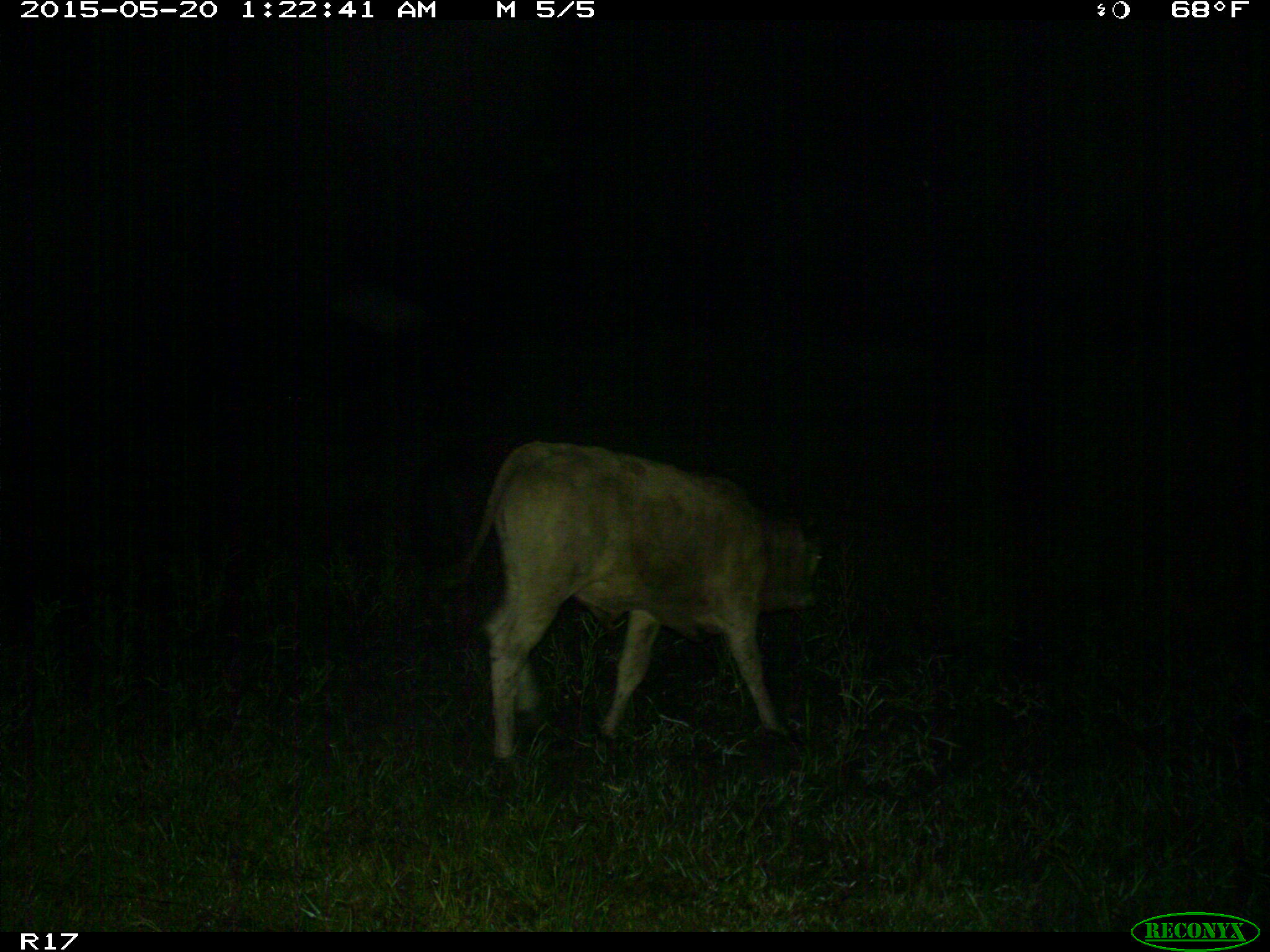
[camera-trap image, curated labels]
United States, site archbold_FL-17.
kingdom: Animalia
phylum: Chordata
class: Mammalia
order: Artiodactyla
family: Bovidae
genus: Bos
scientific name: Bos taurus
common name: domestic cow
Bos taurus (domestic cow).